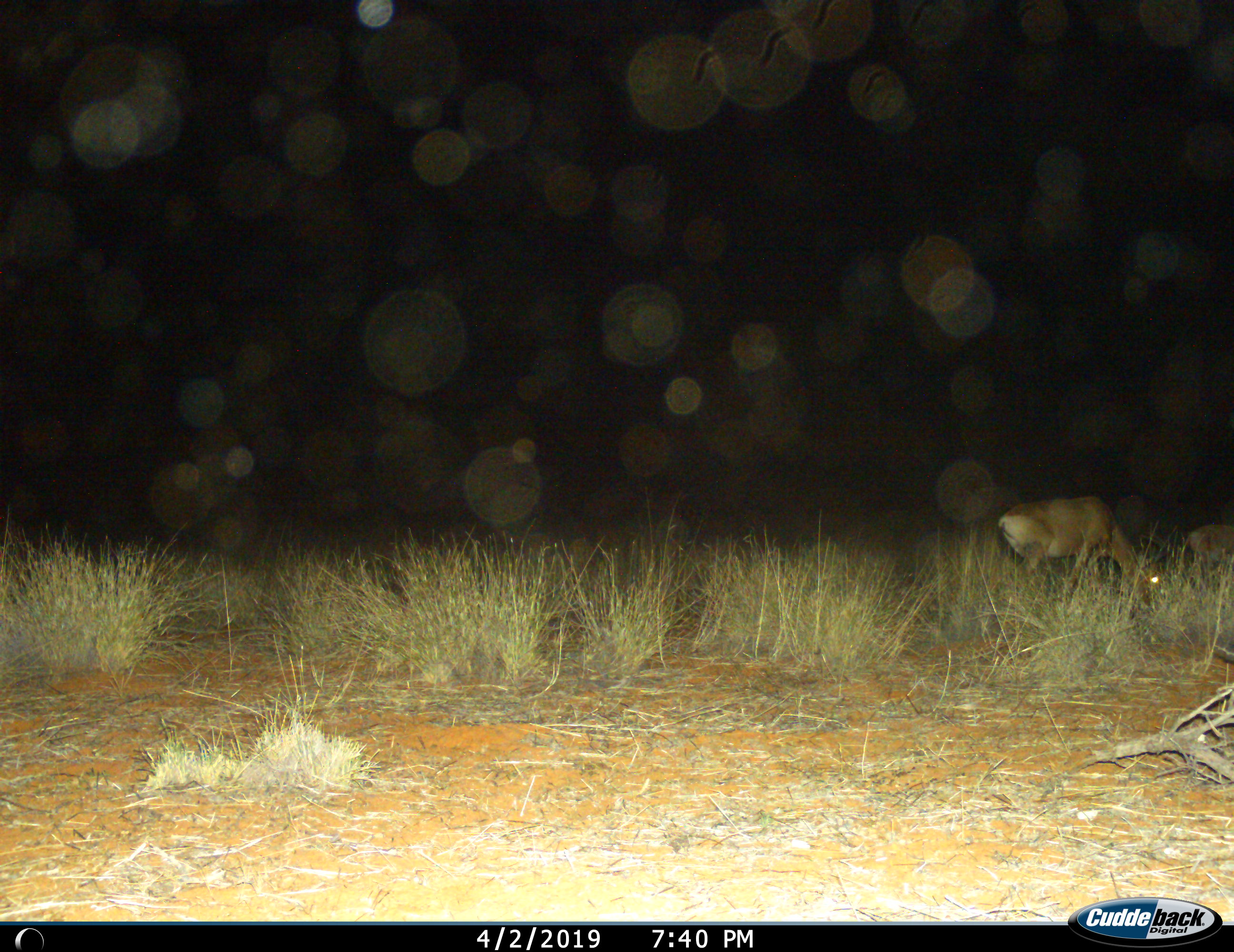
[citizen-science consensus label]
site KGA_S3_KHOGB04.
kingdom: Animalia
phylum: Chordata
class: Mammalia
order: Artiodactyla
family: Bovidae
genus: Alcelaphus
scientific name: Alcelaphus buselaphus caama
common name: red hartebeest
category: hartebeestred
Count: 2.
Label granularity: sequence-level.